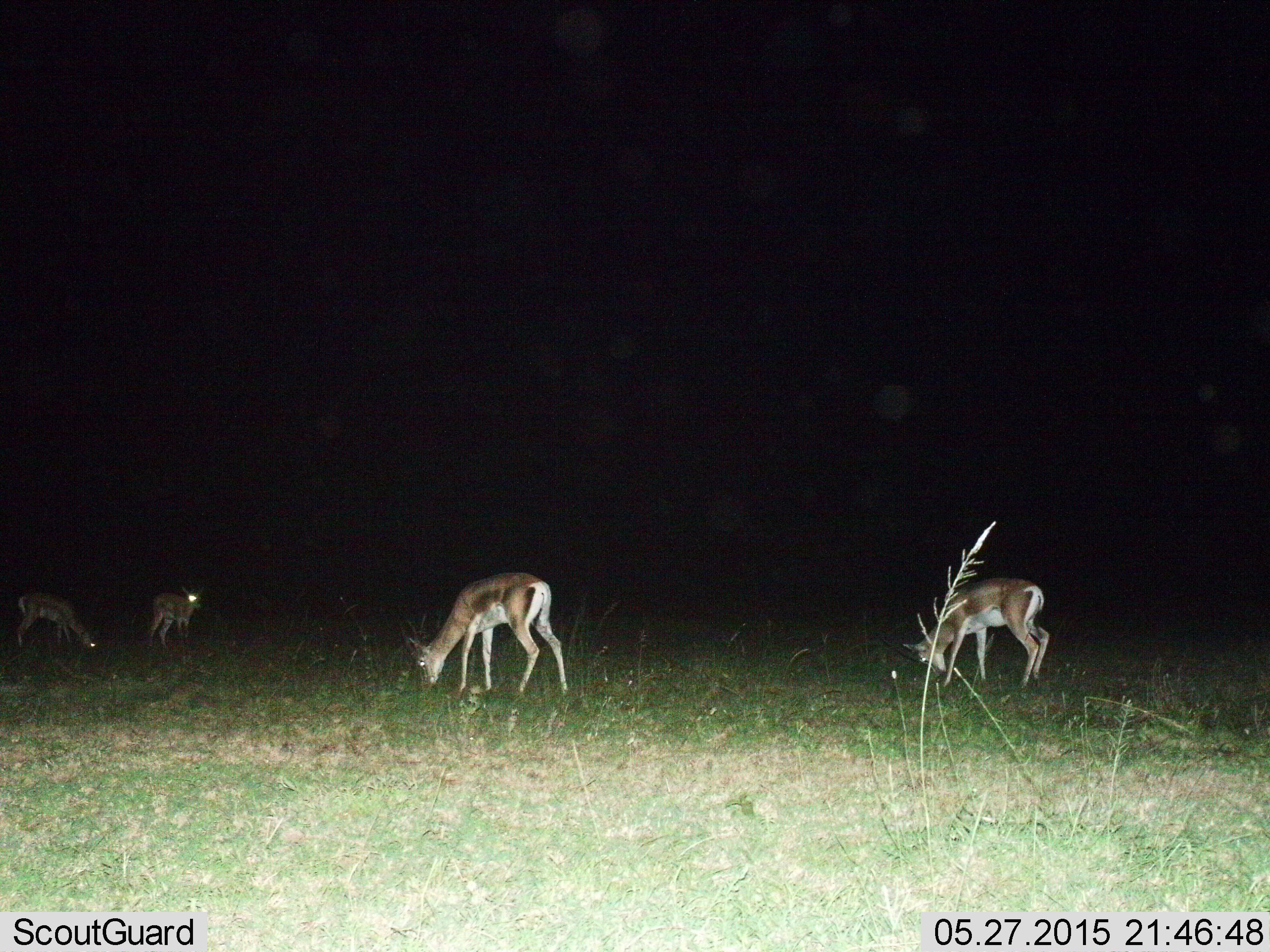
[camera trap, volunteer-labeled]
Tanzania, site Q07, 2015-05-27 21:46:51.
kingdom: Animalia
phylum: Chordata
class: Mammalia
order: Artiodactyla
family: Bovidae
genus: Nanger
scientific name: Nanger granti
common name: grant's gazelle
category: gazellegrants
Gazellegrants (grant's gazelle) (Nanger granti), count 4. Behavior (volunteer vote fractions): standing 50%, resting 0%, moving 10%, interacting 0%. Young present (vote fraction): 0%. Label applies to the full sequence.